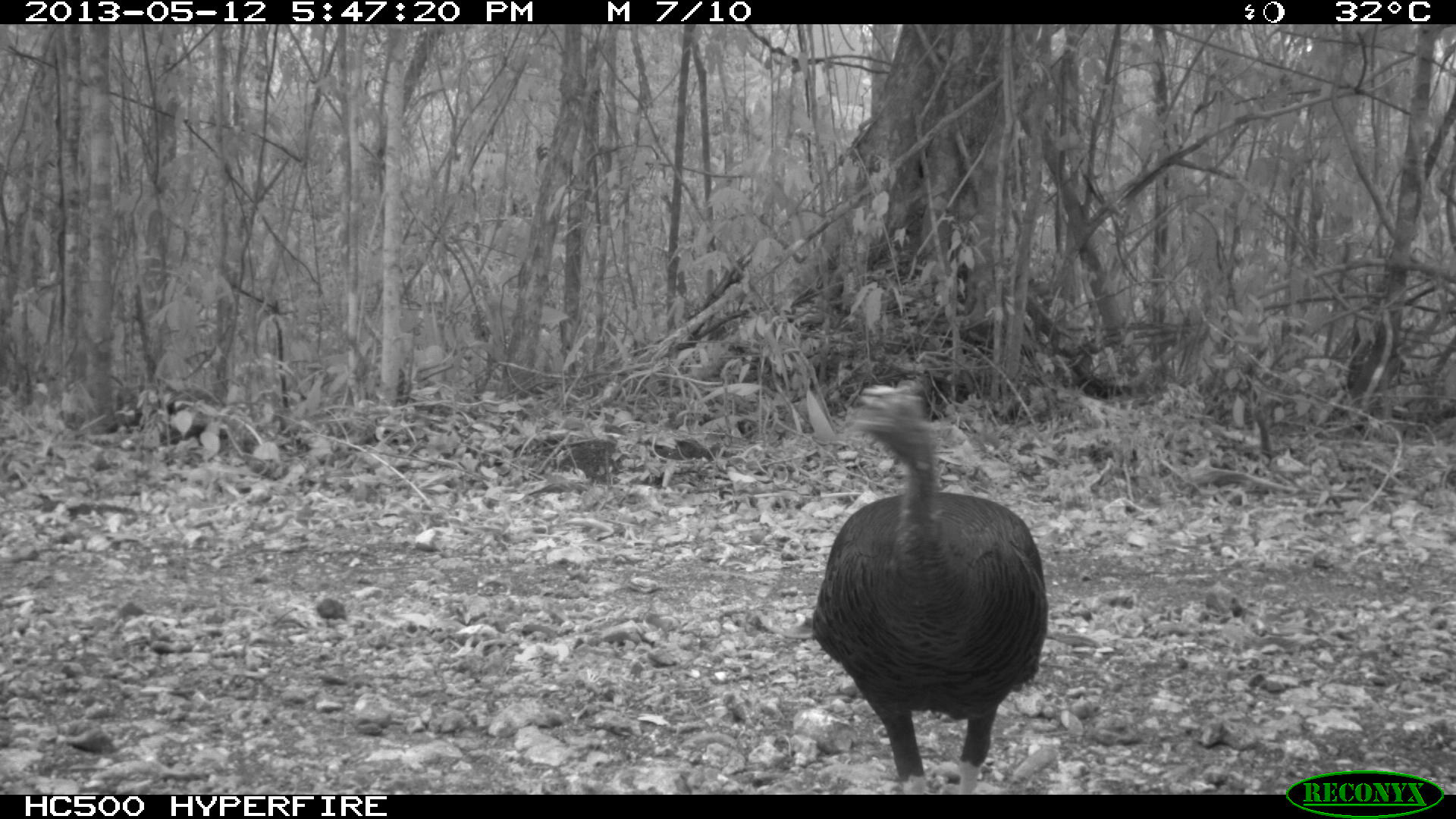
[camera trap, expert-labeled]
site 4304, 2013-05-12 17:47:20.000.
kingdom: Animalia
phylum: Chordata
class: Aves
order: Galliformes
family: Phasianidae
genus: Meleagris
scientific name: Meleagris ocellata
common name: ocellated turkey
Meleagris ocellata (ocellated turkey), count 1, sex female.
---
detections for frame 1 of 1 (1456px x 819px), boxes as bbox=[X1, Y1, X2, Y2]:
meleagris ocellata: bbox=[807, 377, 1048, 793]